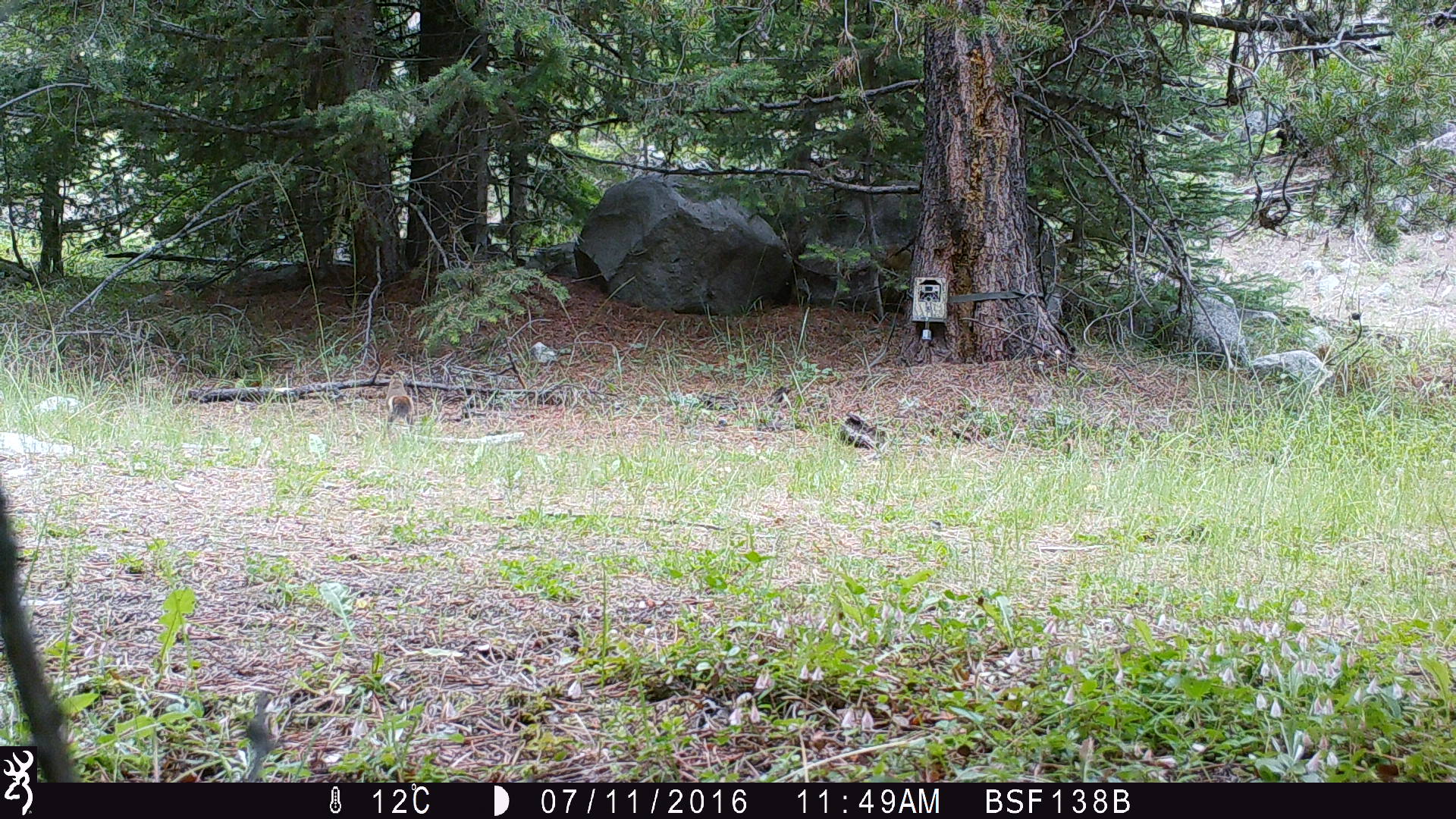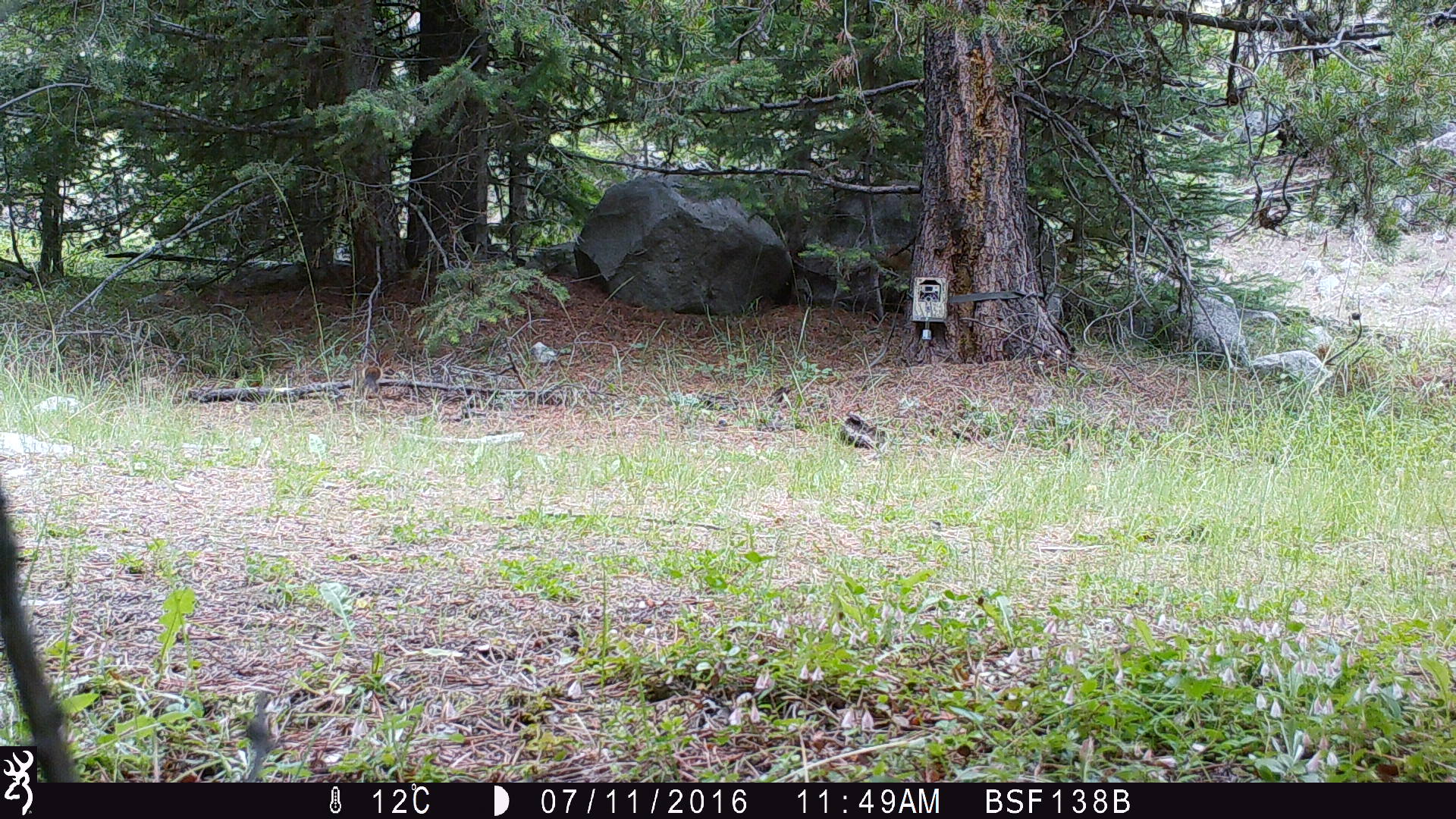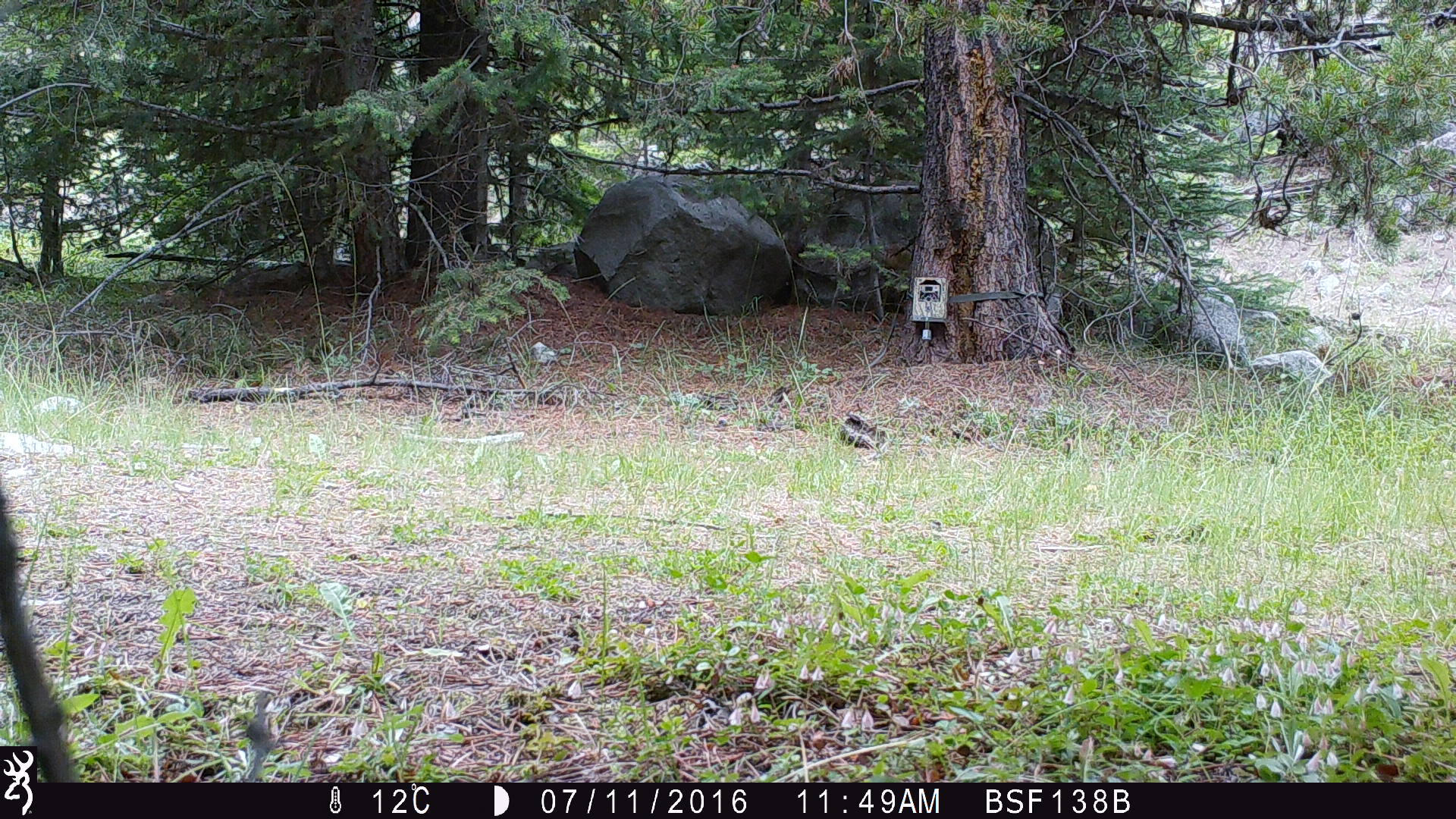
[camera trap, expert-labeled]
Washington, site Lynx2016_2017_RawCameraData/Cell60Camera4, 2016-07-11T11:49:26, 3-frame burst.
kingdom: Animalia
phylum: Chordata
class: Mammalia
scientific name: Mammalia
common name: small mammal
Small mammal (Mammalia). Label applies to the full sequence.